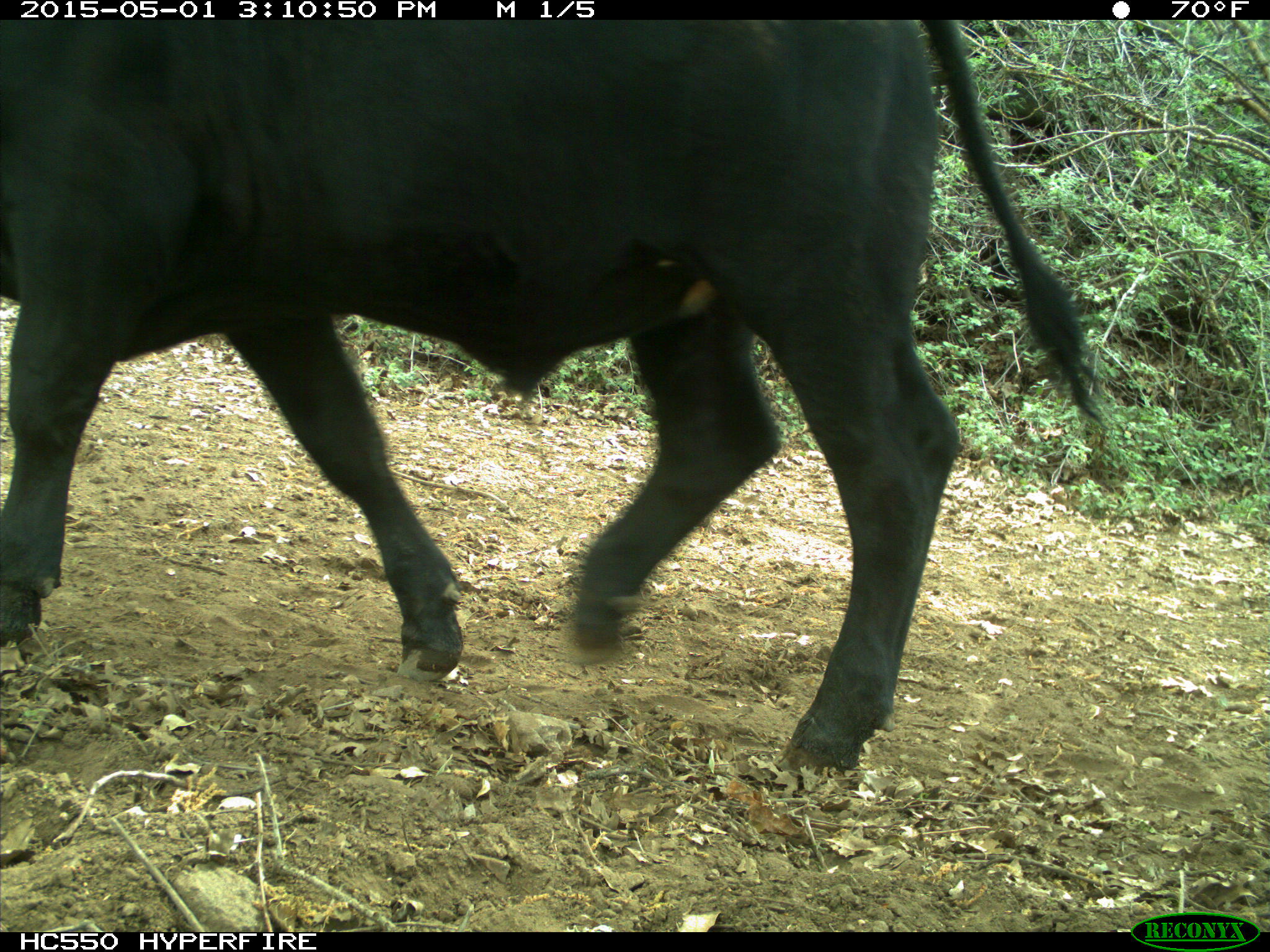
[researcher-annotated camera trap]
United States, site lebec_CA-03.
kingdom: Animalia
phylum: Chordata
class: Mammalia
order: Artiodactyla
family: Bovidae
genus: Bos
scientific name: Bos taurus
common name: domestic cow